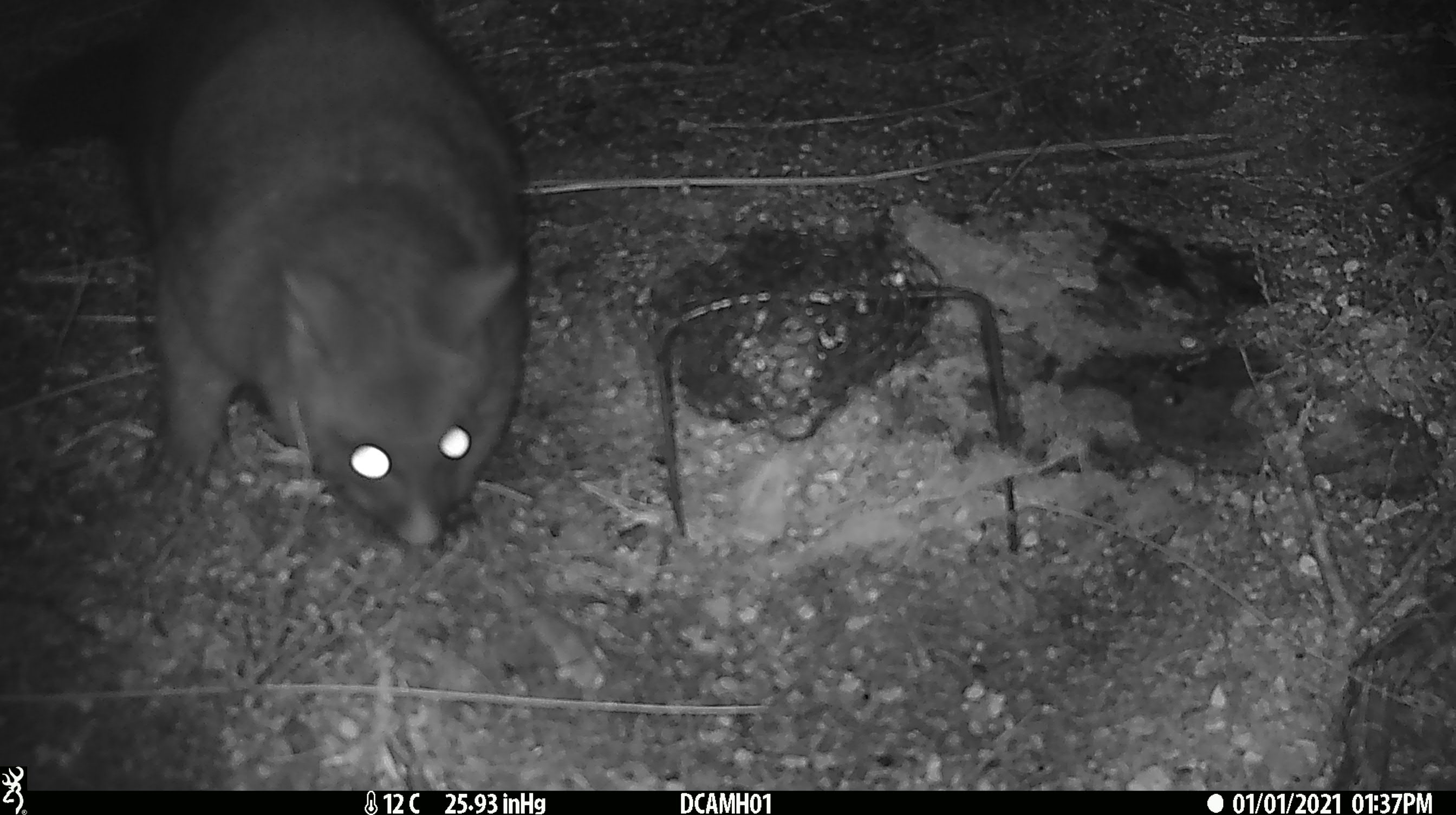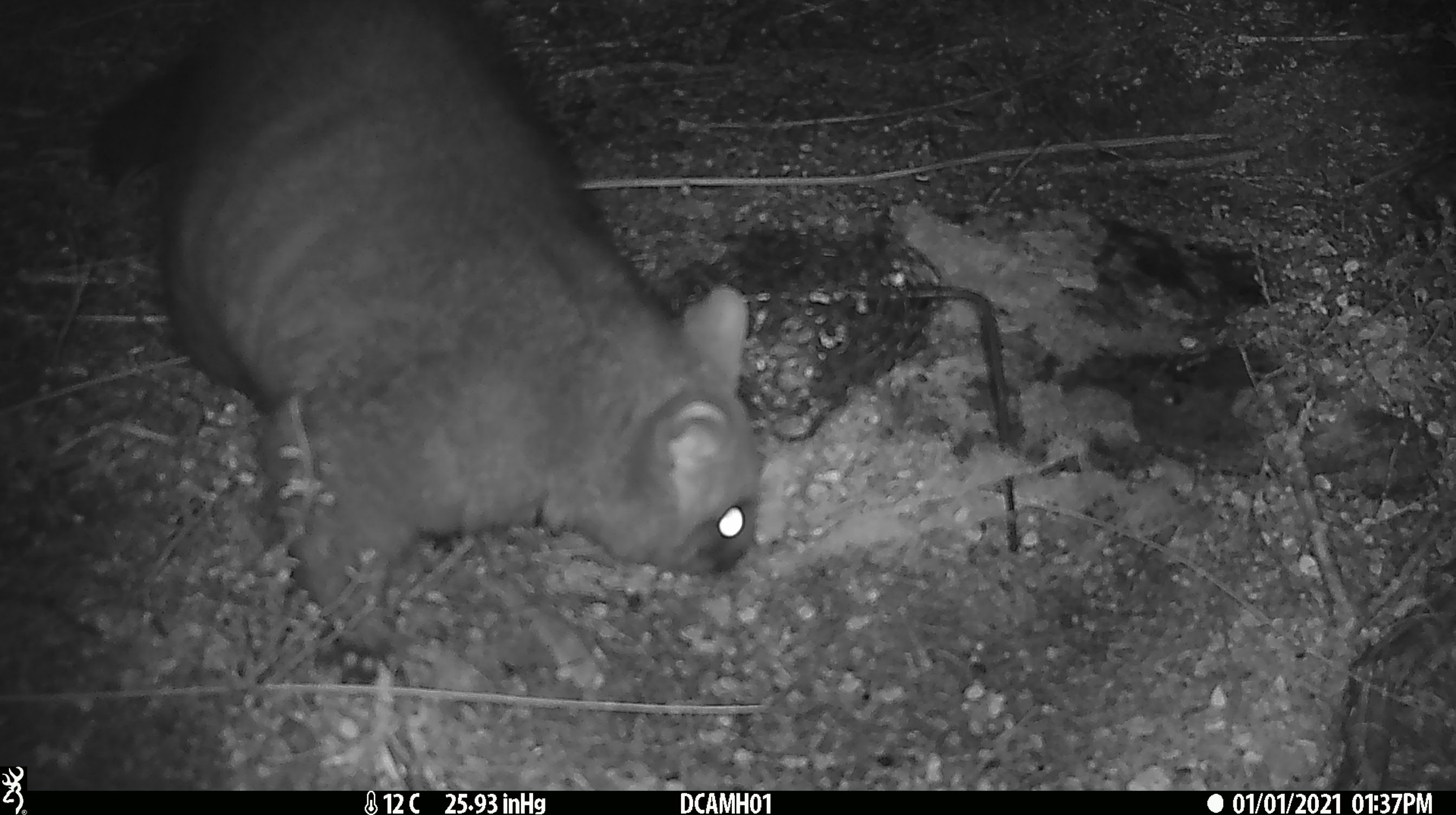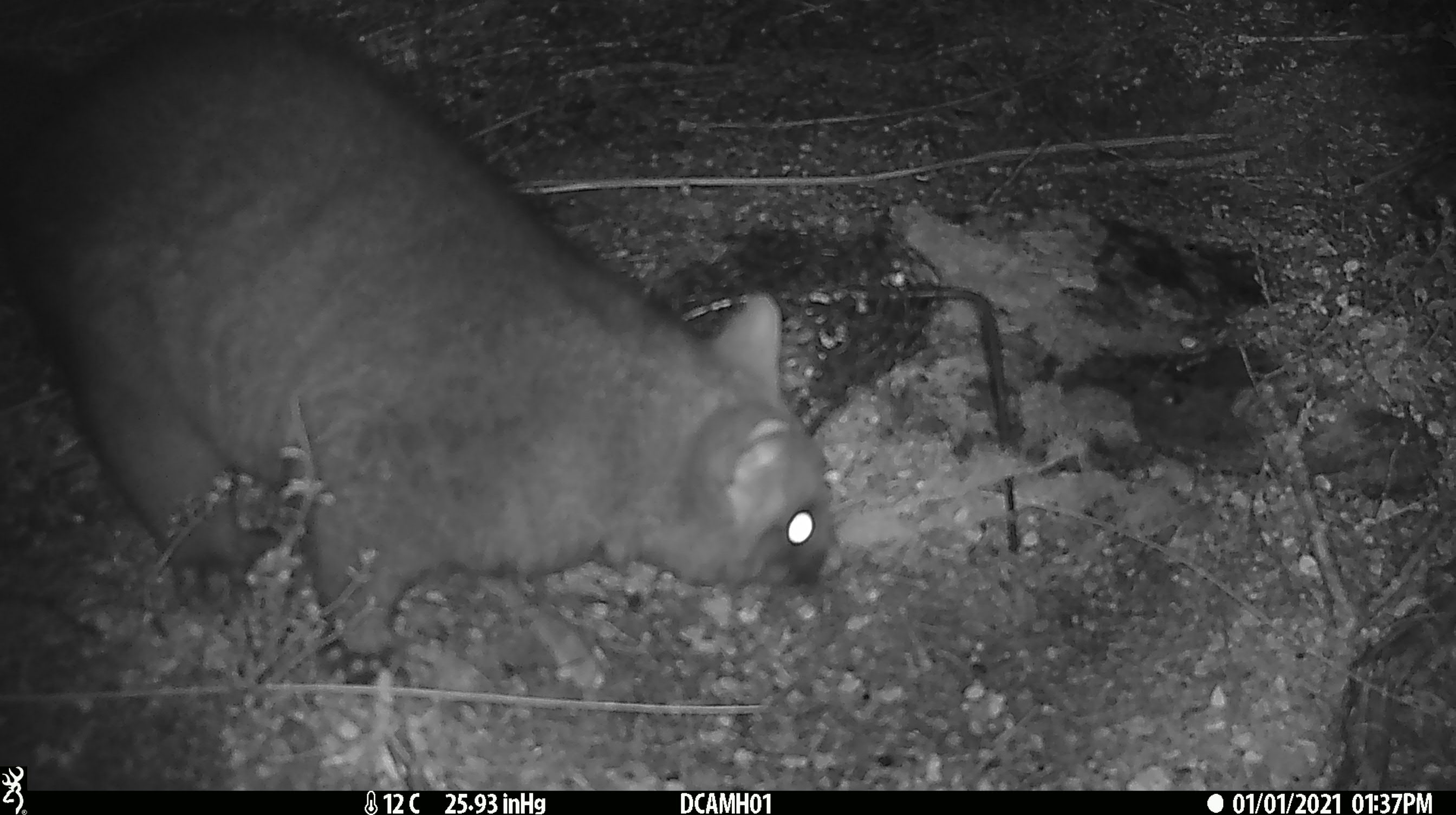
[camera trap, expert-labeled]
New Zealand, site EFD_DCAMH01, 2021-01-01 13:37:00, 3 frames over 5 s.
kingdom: Animalia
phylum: Chordata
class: Mammalia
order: Diprotodontia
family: Phalangeridae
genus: Trichosurus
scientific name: Trichosurus vulpecula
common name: common brushtail possum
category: possum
Possum (common brushtail possum) (Trichosurus vulpecula).